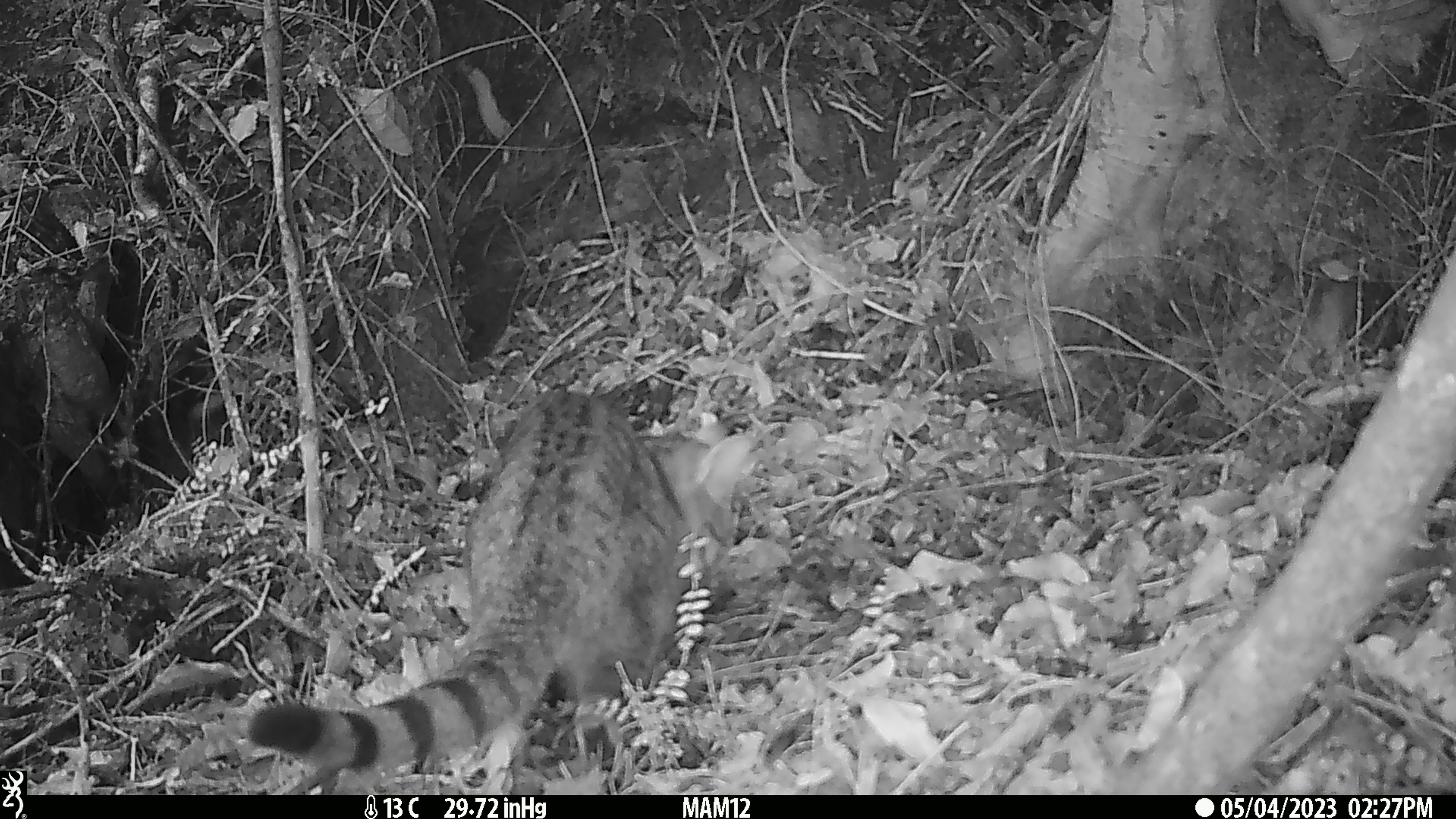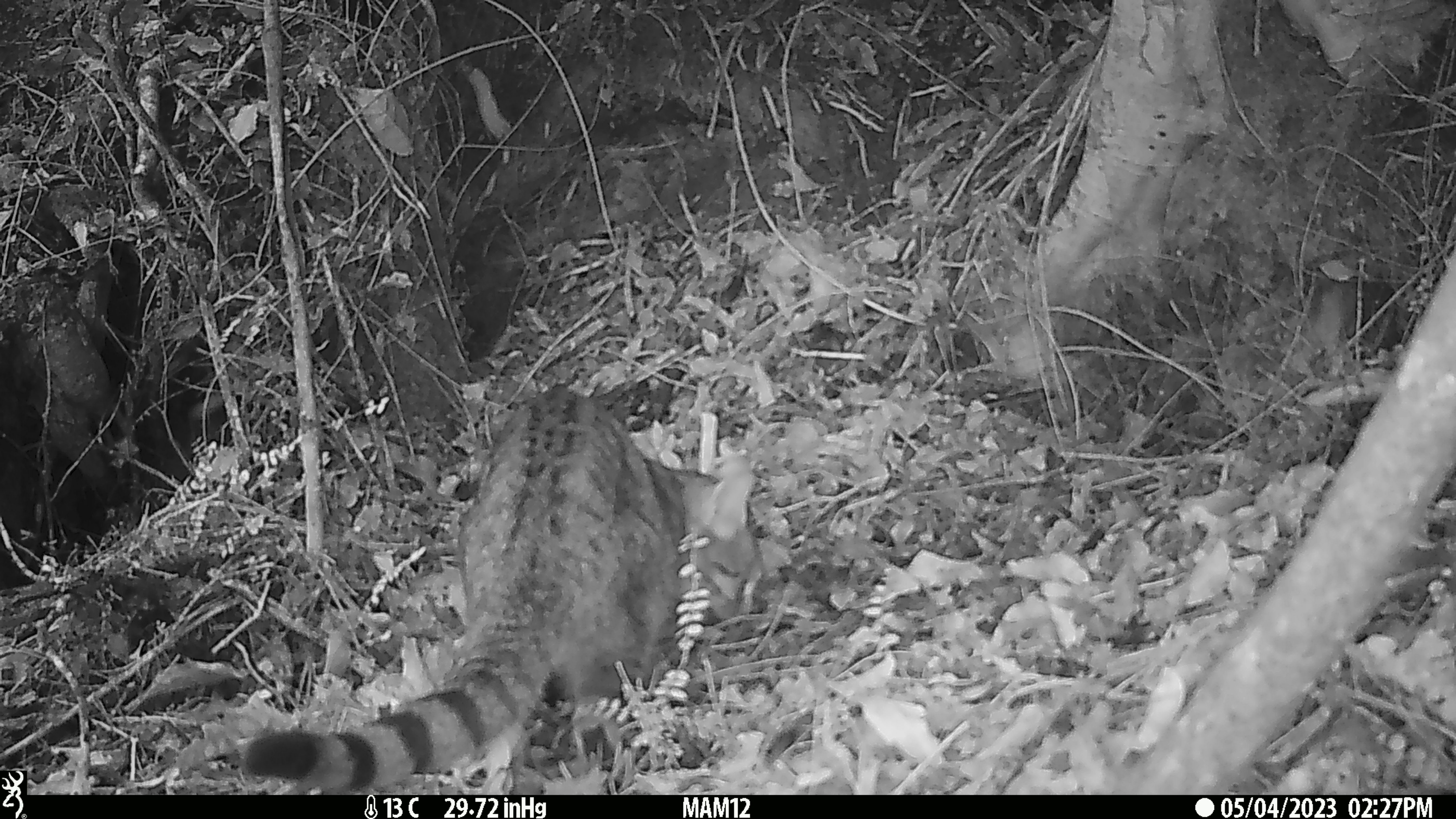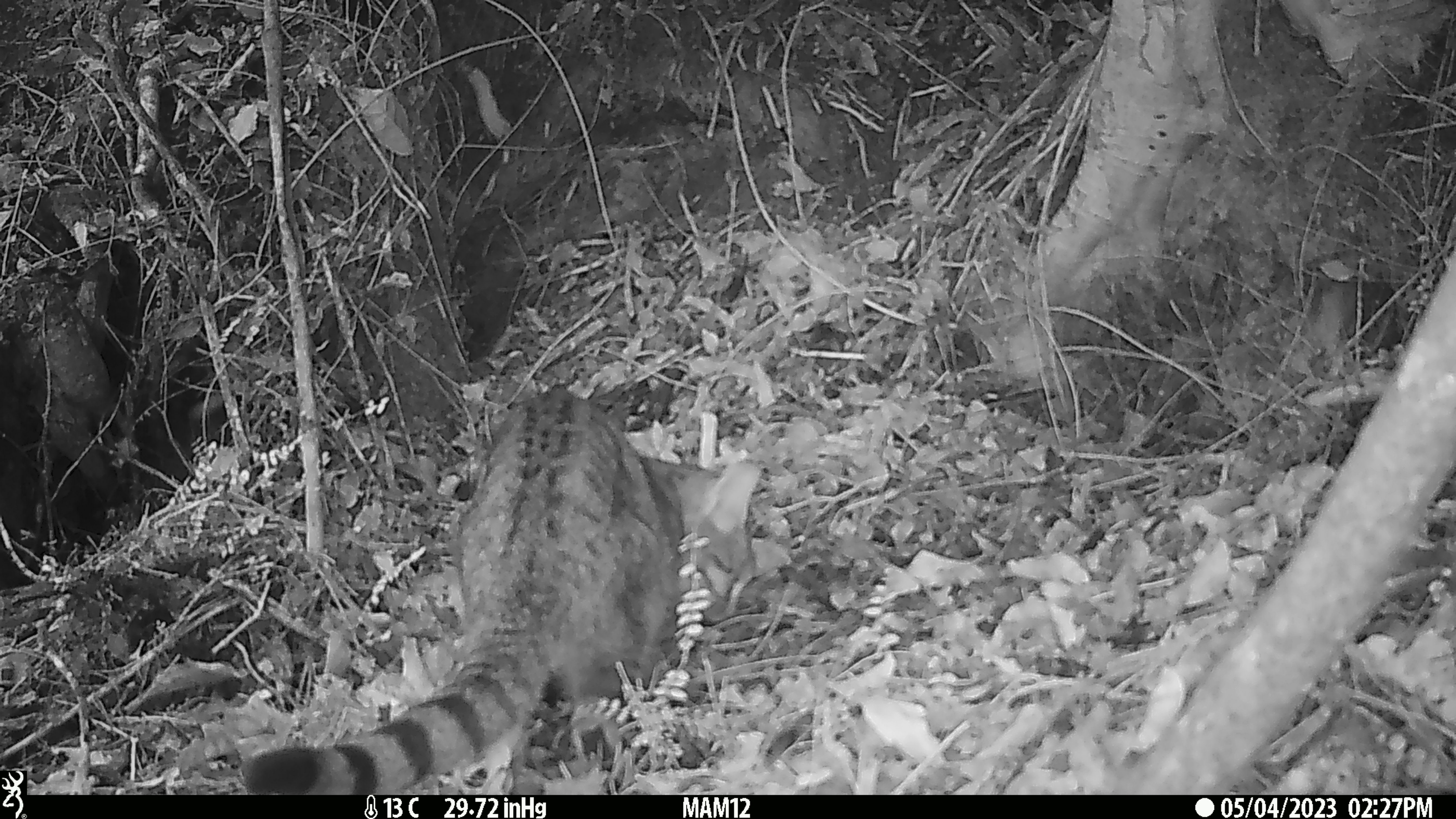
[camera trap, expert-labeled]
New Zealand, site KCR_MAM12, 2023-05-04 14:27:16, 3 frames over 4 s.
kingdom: Animalia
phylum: Chordata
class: Mammalia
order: Carnivora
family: Felidae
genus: Felis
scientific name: Felis catus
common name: domestic cat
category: cat